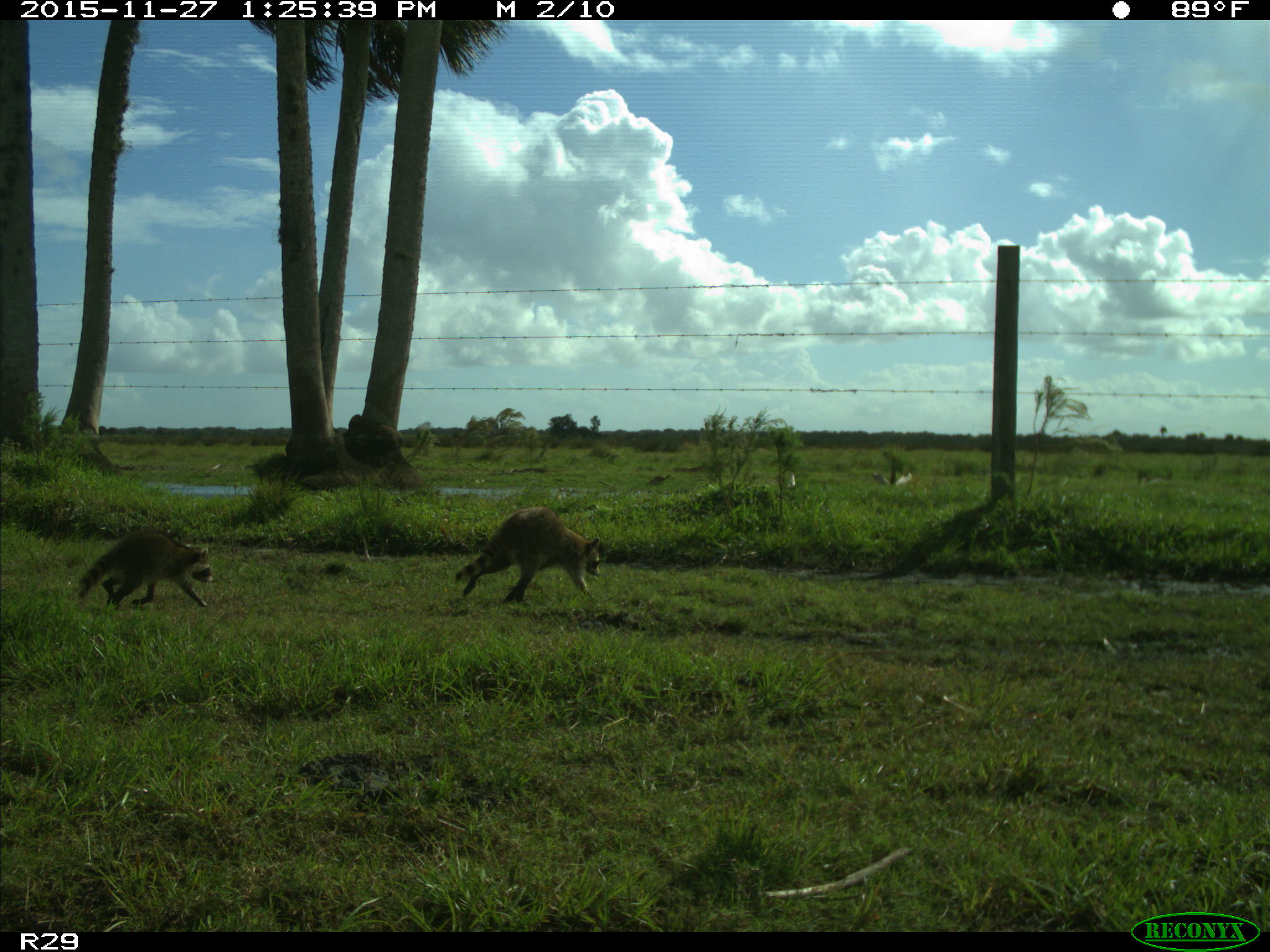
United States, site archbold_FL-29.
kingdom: Animalia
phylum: Chordata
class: Mammalia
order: Carnivora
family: Procyonidae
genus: Procyon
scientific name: Procyon lotor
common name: common raccoon